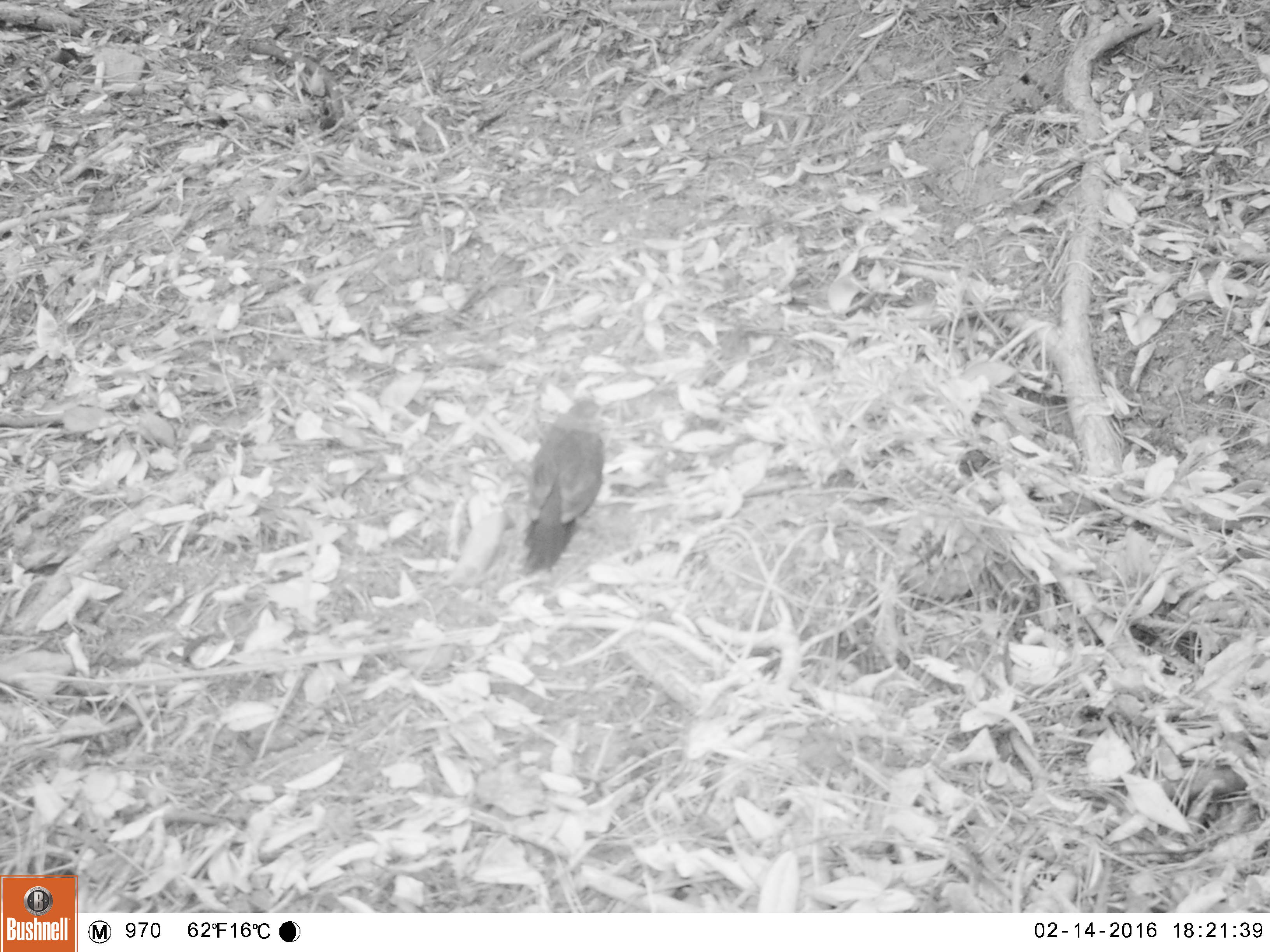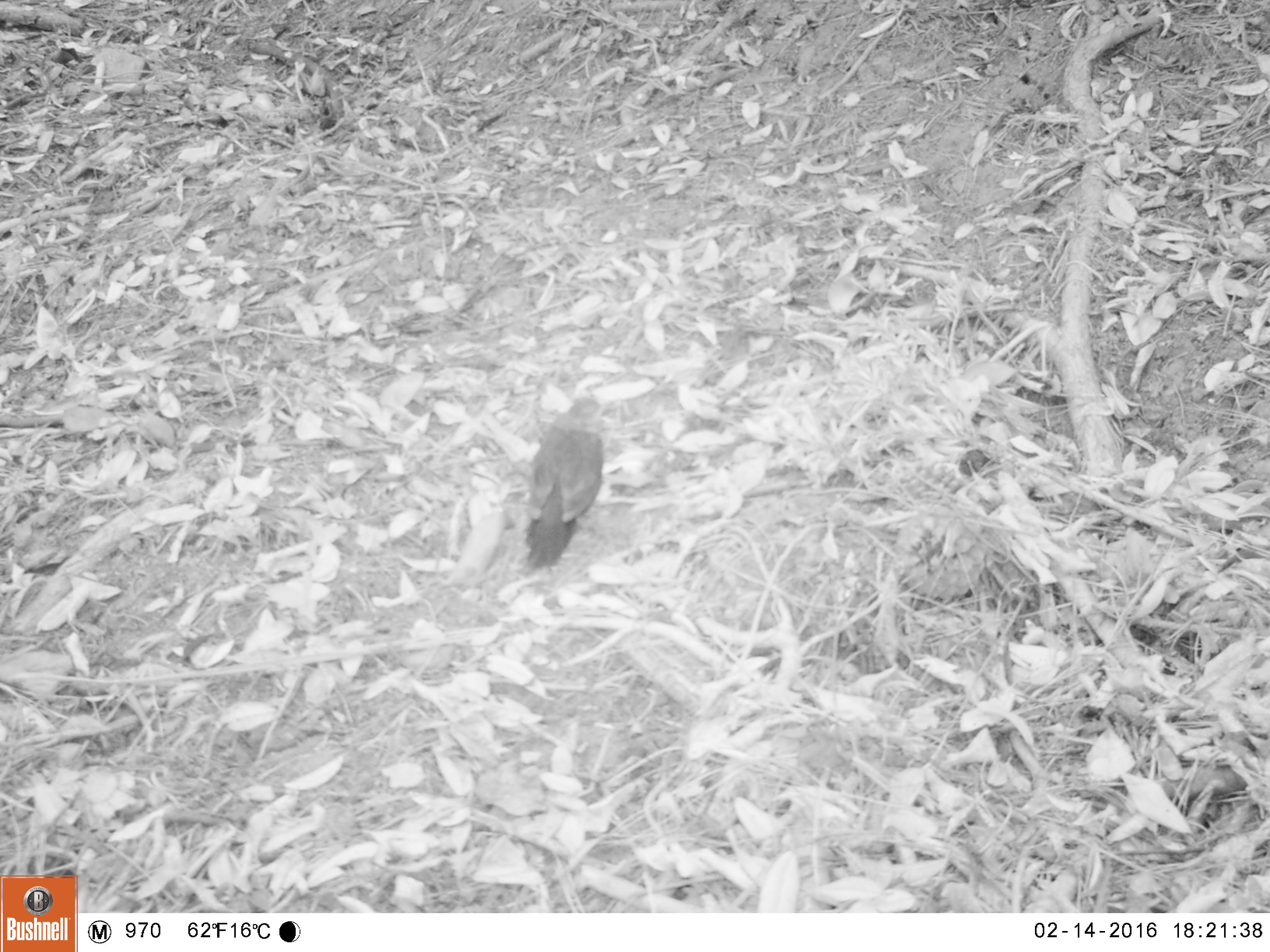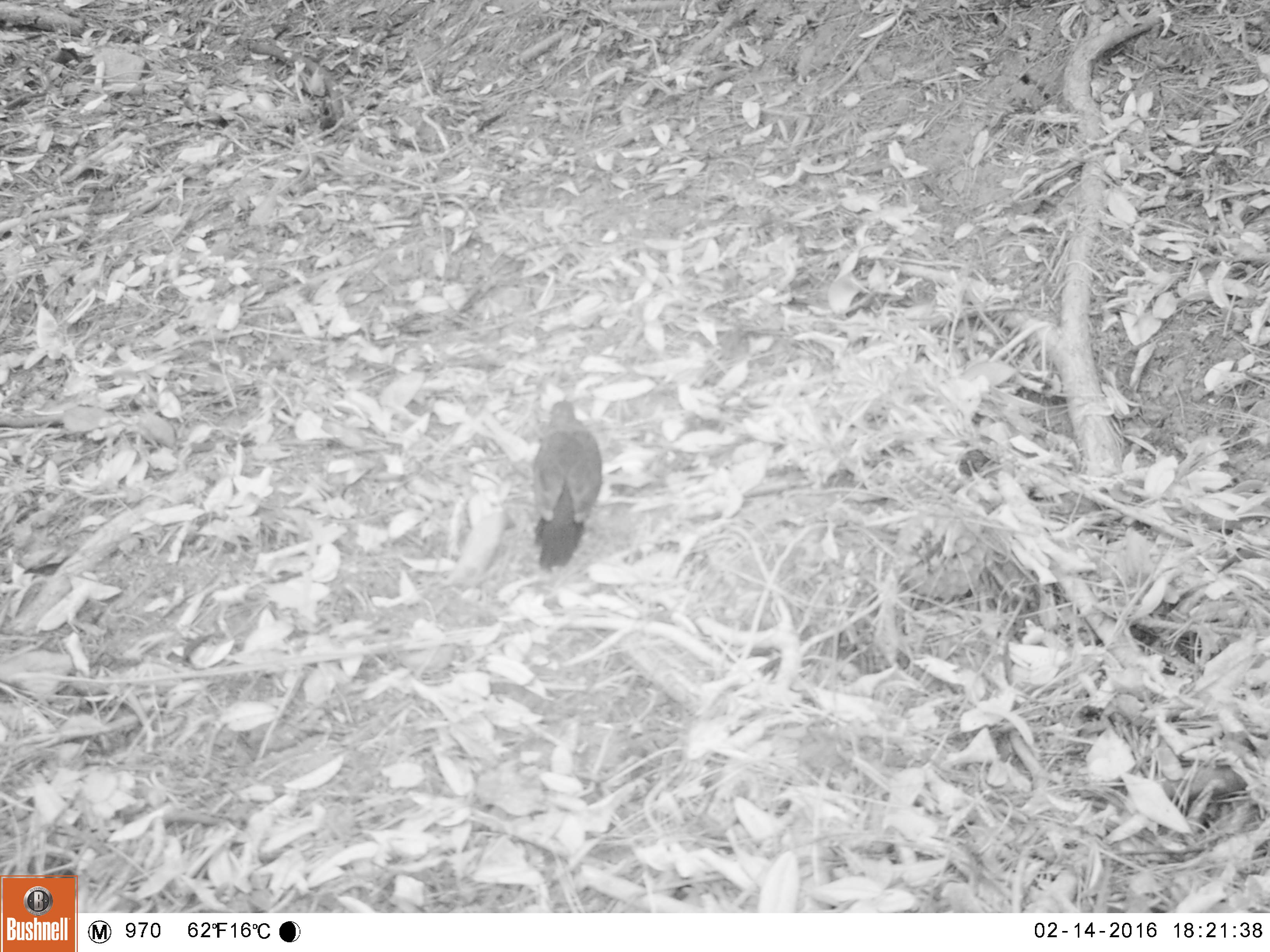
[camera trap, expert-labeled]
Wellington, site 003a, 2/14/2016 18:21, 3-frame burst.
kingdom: Animalia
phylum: Chordata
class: Aves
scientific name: Aves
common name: bird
Bird (Aves).